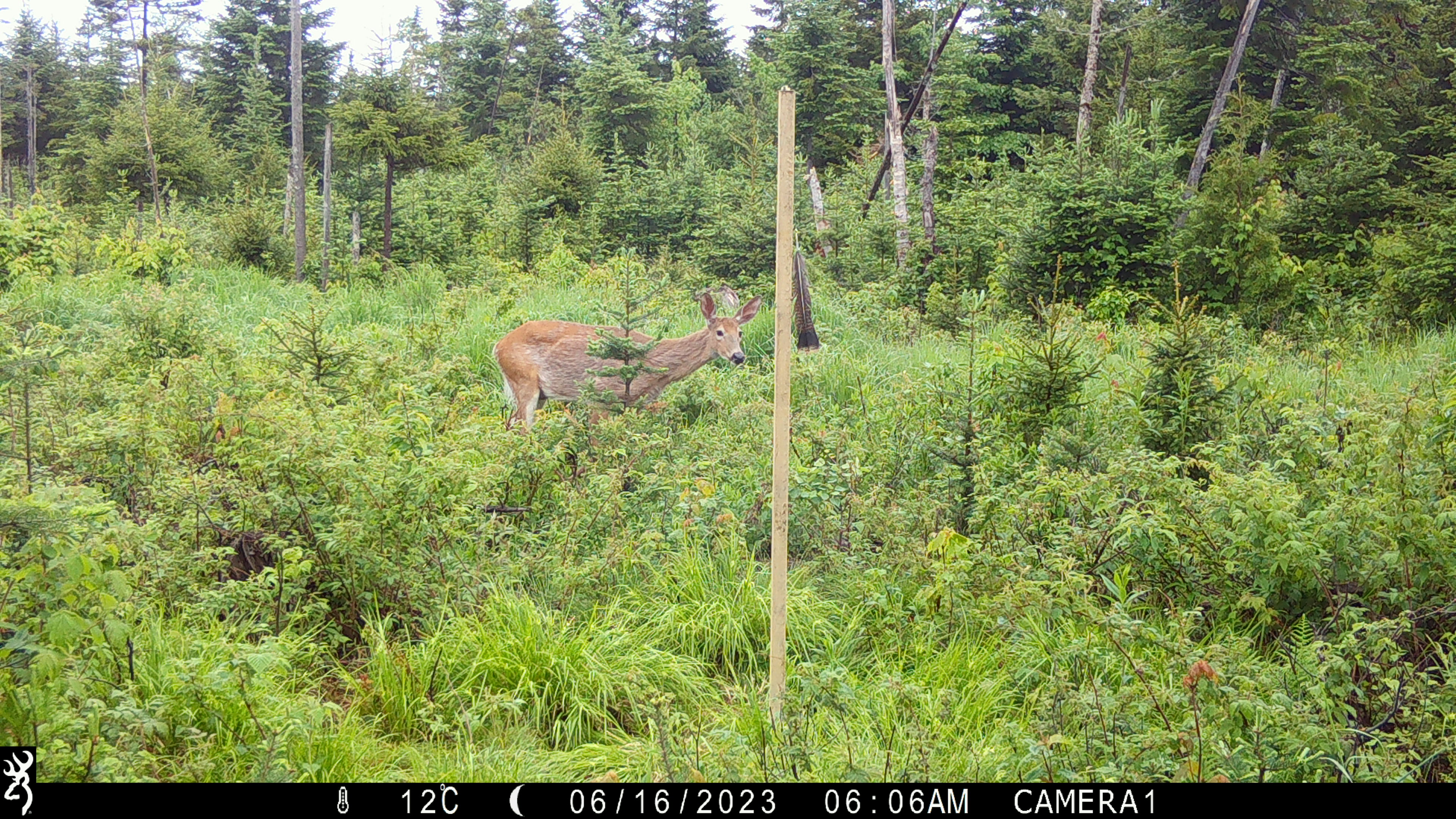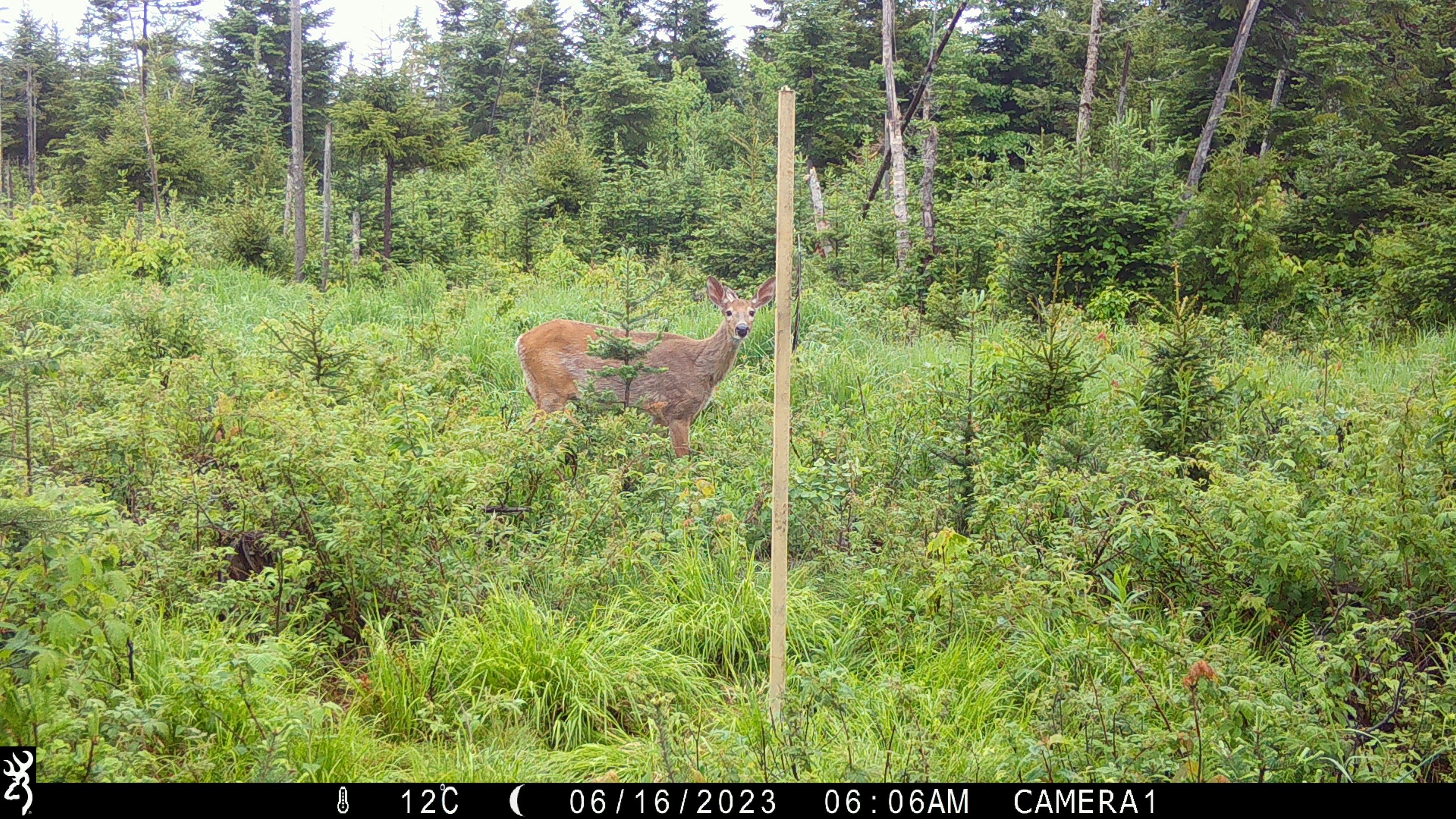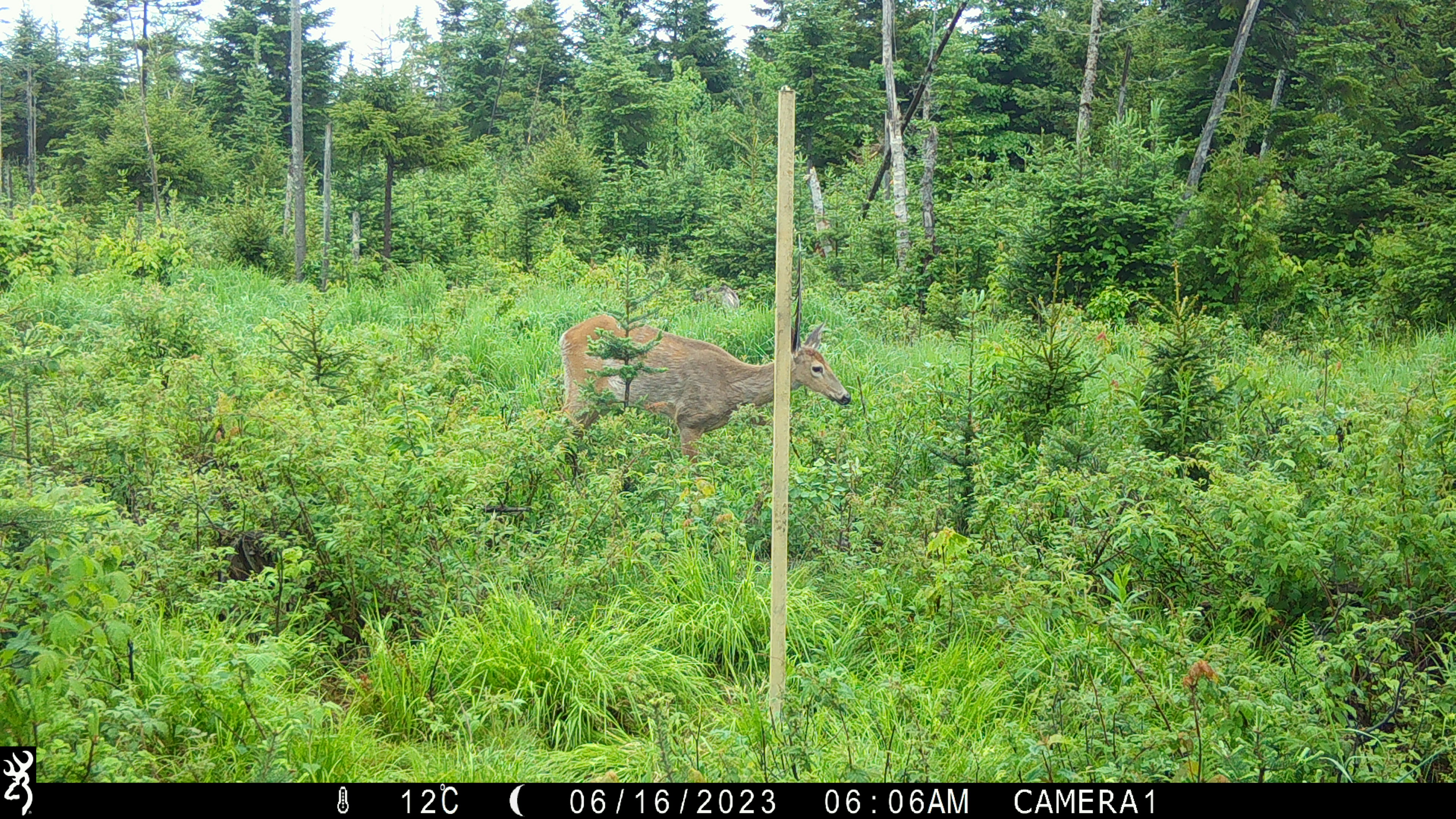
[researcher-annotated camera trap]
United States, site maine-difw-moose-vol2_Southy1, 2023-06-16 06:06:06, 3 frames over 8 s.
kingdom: Animalia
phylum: Chordata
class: Mammalia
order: Artiodactyla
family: Cervidae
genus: Odocoileus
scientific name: Odocoileus virginianus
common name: white-tailed deer